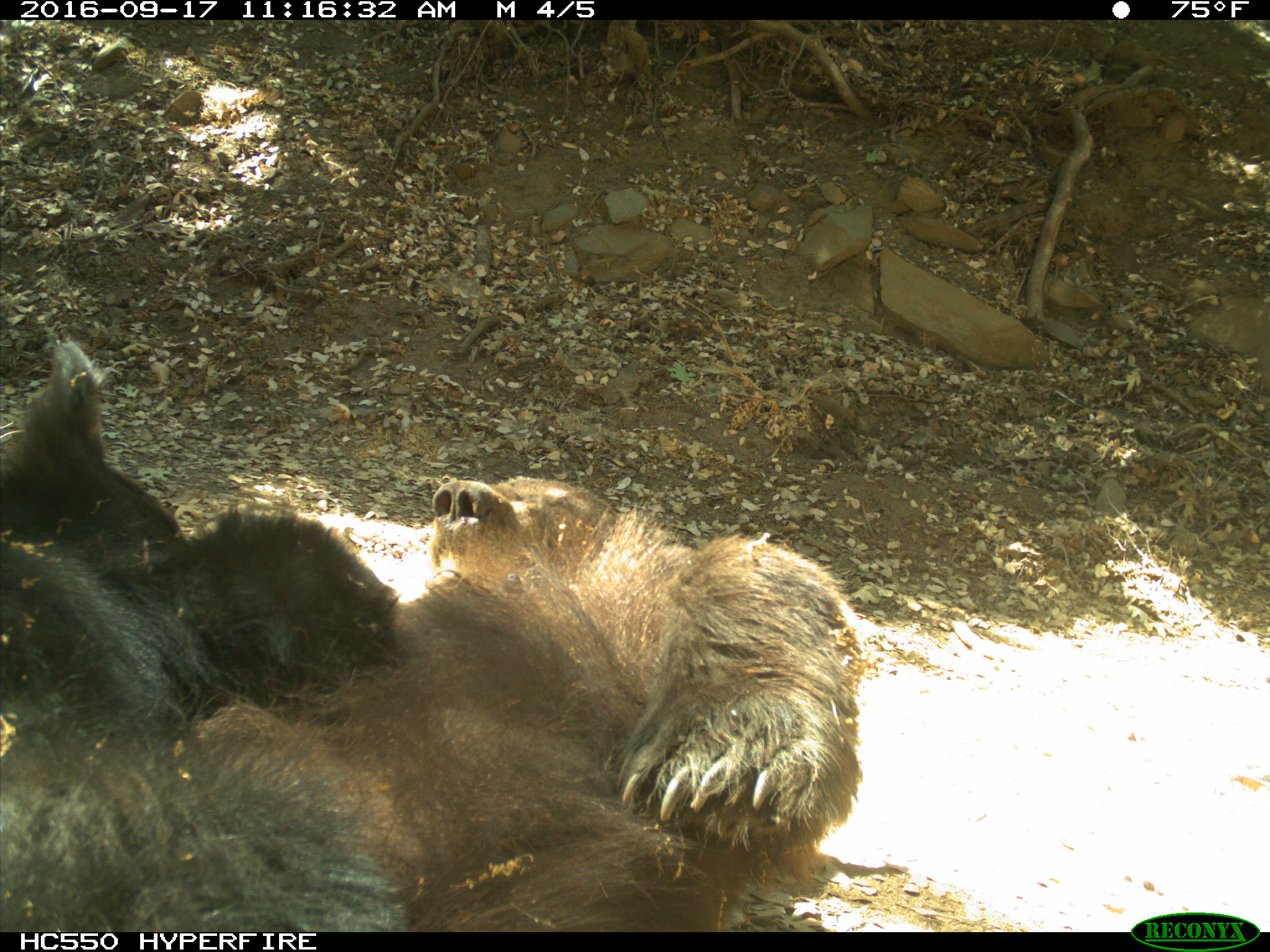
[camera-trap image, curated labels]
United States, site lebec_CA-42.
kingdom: Animalia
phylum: Chordata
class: Mammalia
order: Carnivora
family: Ursidae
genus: Ursus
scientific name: Ursus americanus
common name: american black bear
Ursus americanus (american black bear).